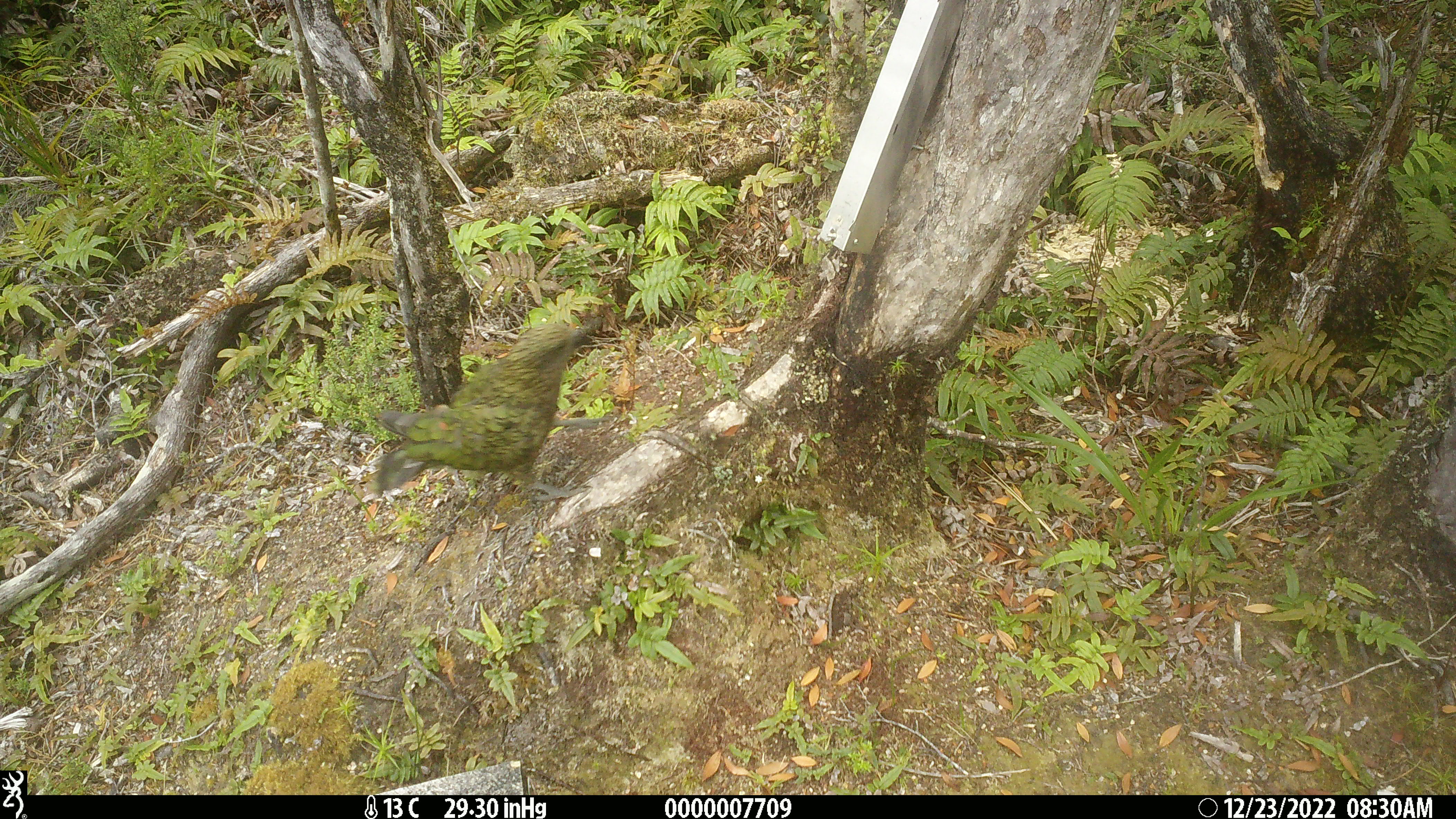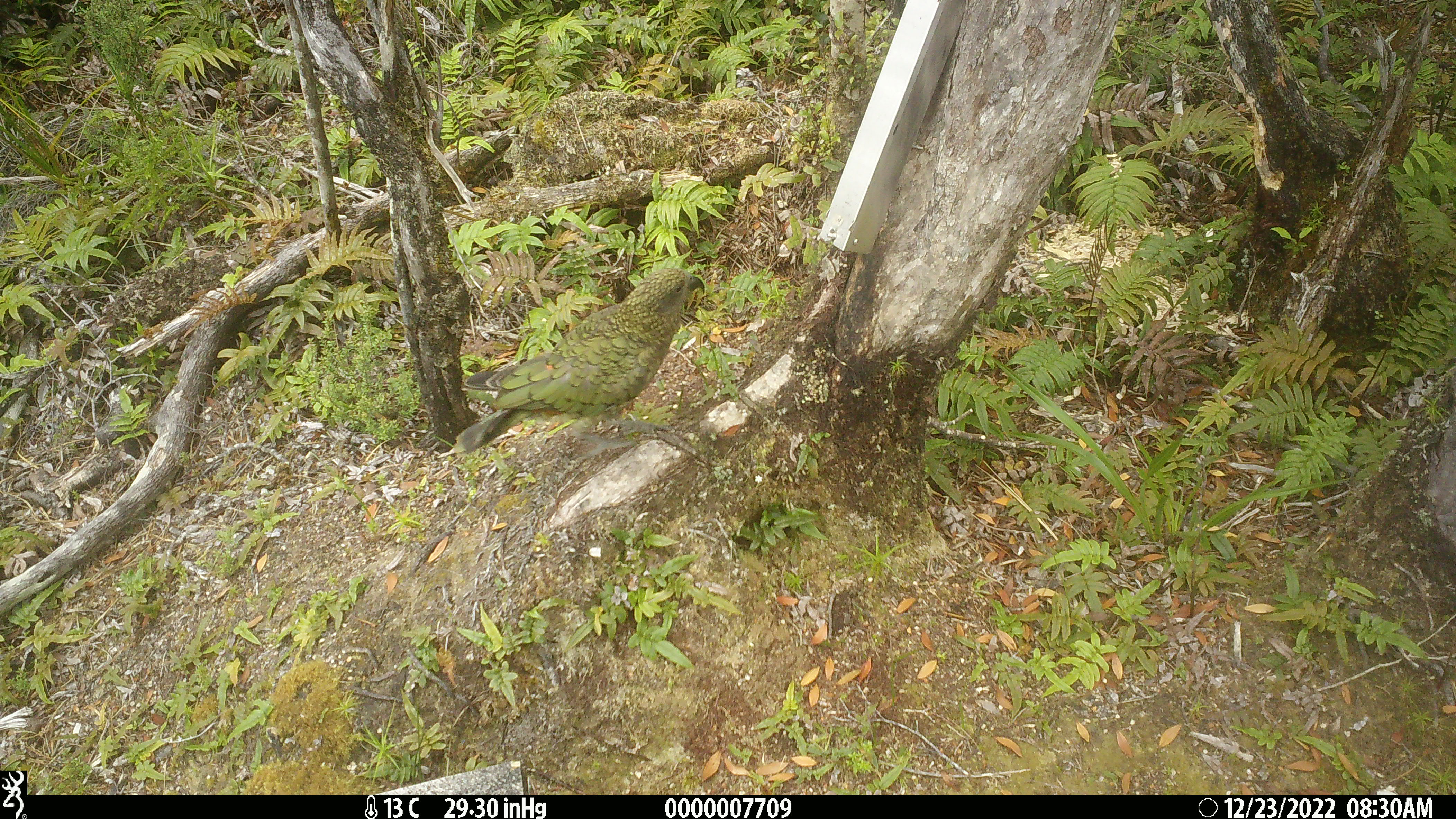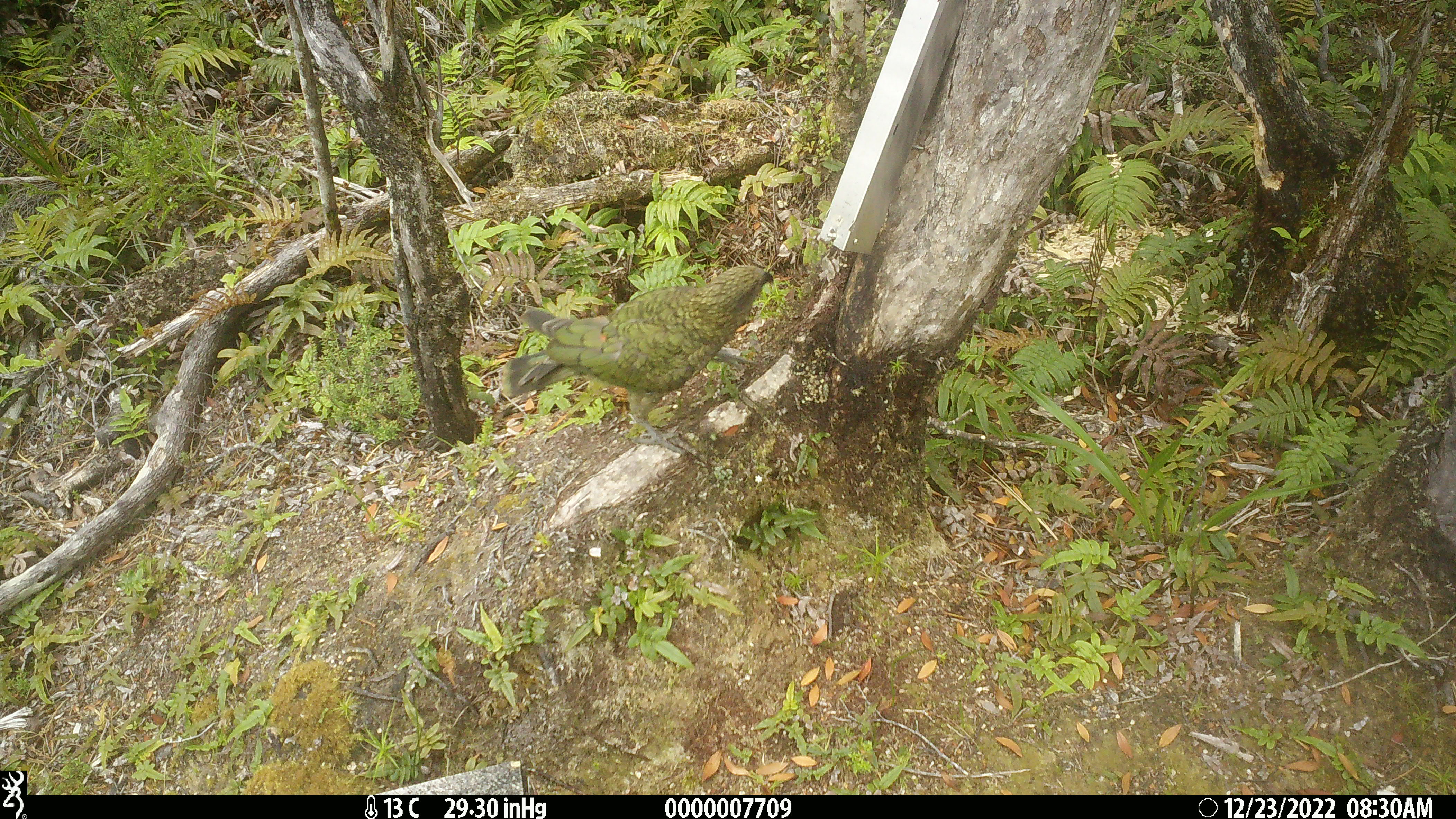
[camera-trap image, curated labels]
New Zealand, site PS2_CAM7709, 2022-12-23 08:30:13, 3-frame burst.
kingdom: Animalia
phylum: Chordata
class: Aves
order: Psittaciformes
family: Strigopidae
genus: Nestor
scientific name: Nestor notabilis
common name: kea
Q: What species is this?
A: Kea (Nestor notabilis).